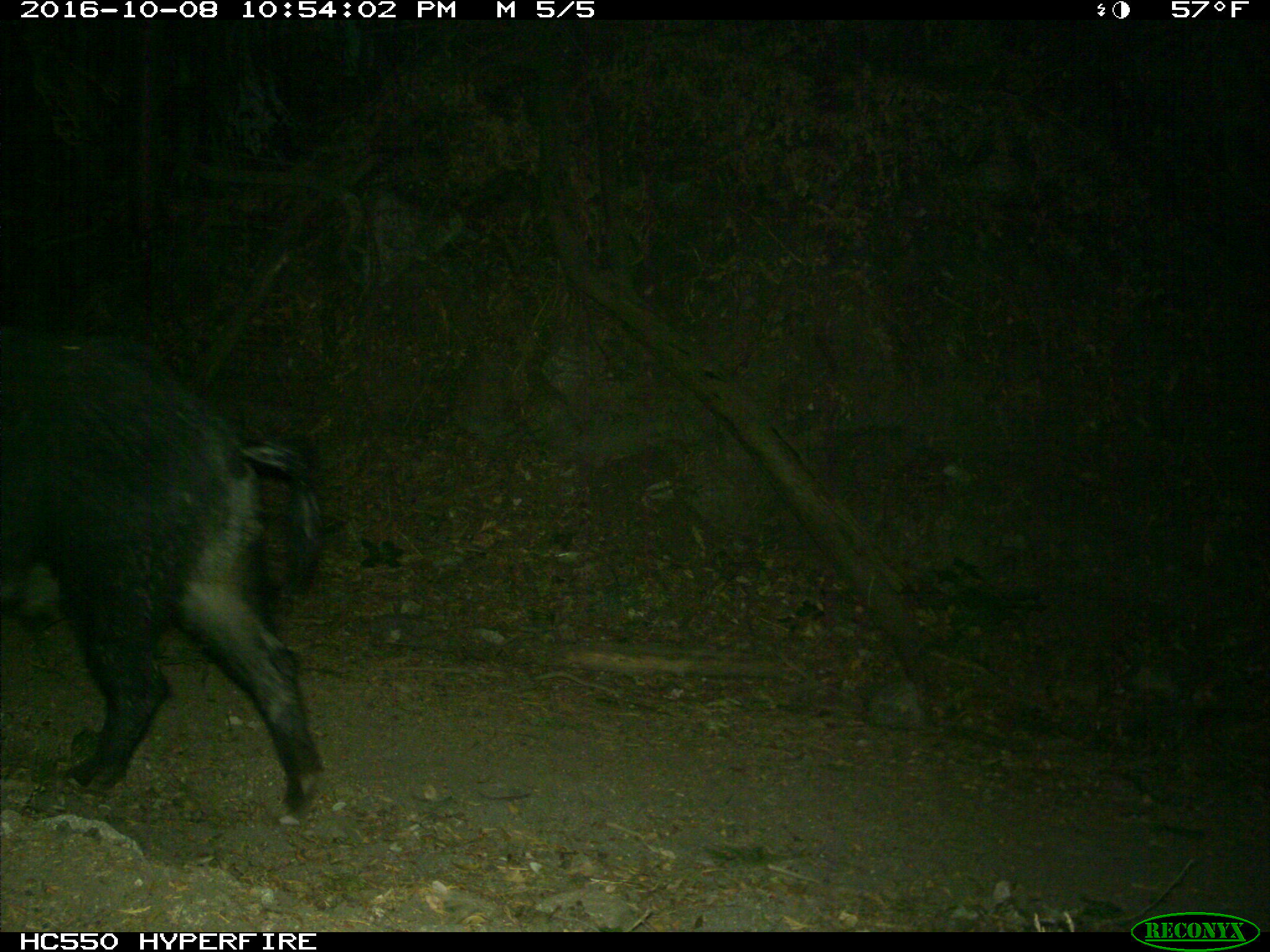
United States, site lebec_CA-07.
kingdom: Animalia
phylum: Chordata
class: Mammalia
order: Artiodactyla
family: Suidae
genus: Sus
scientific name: Sus scrofa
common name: wild boar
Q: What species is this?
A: Sus scrofa (wild boar).